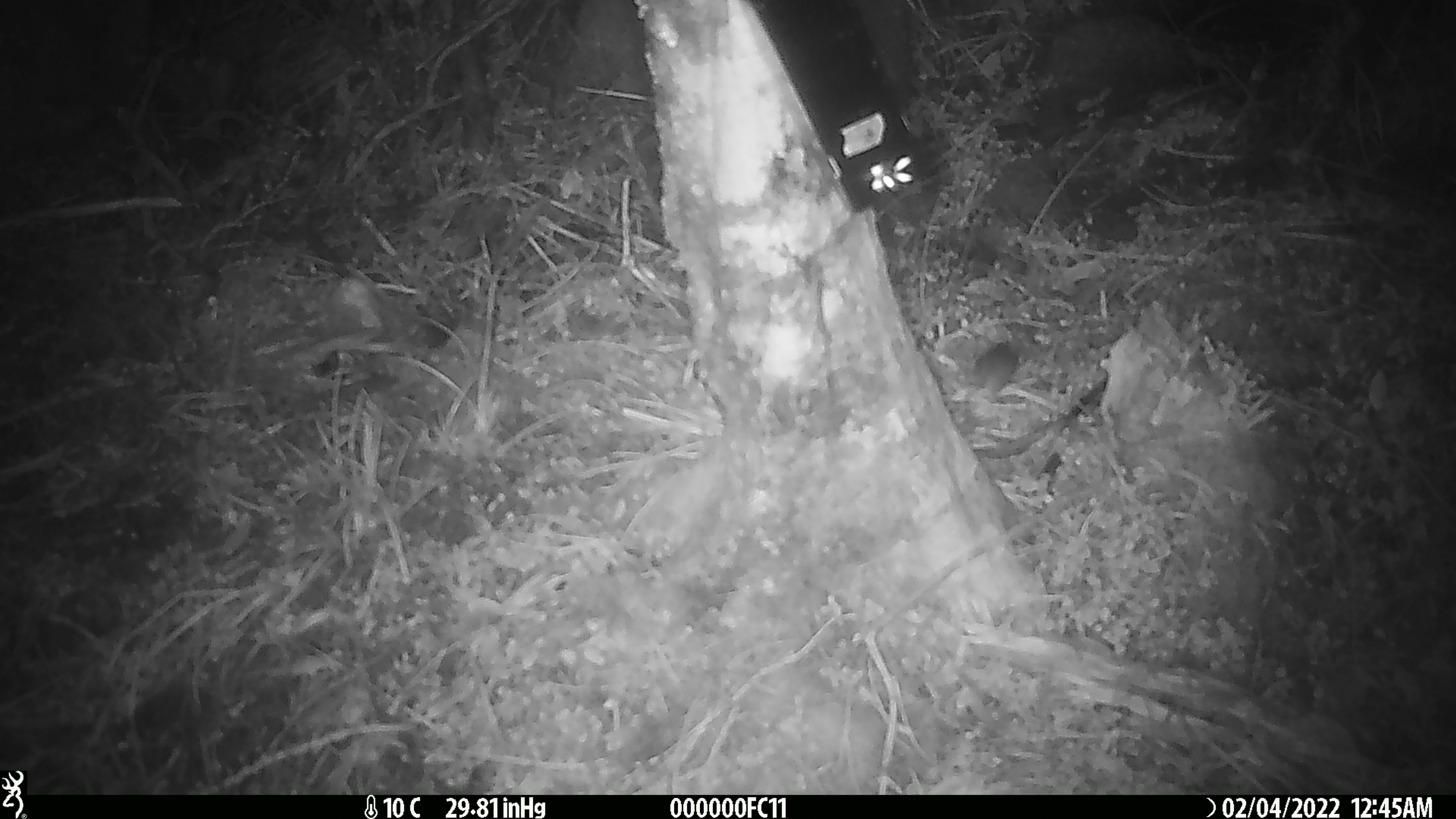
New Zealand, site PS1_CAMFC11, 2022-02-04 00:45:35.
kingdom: Animalia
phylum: Chordata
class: Mammalia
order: Rodentia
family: Muridae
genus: Mus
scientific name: Mus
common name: mouse